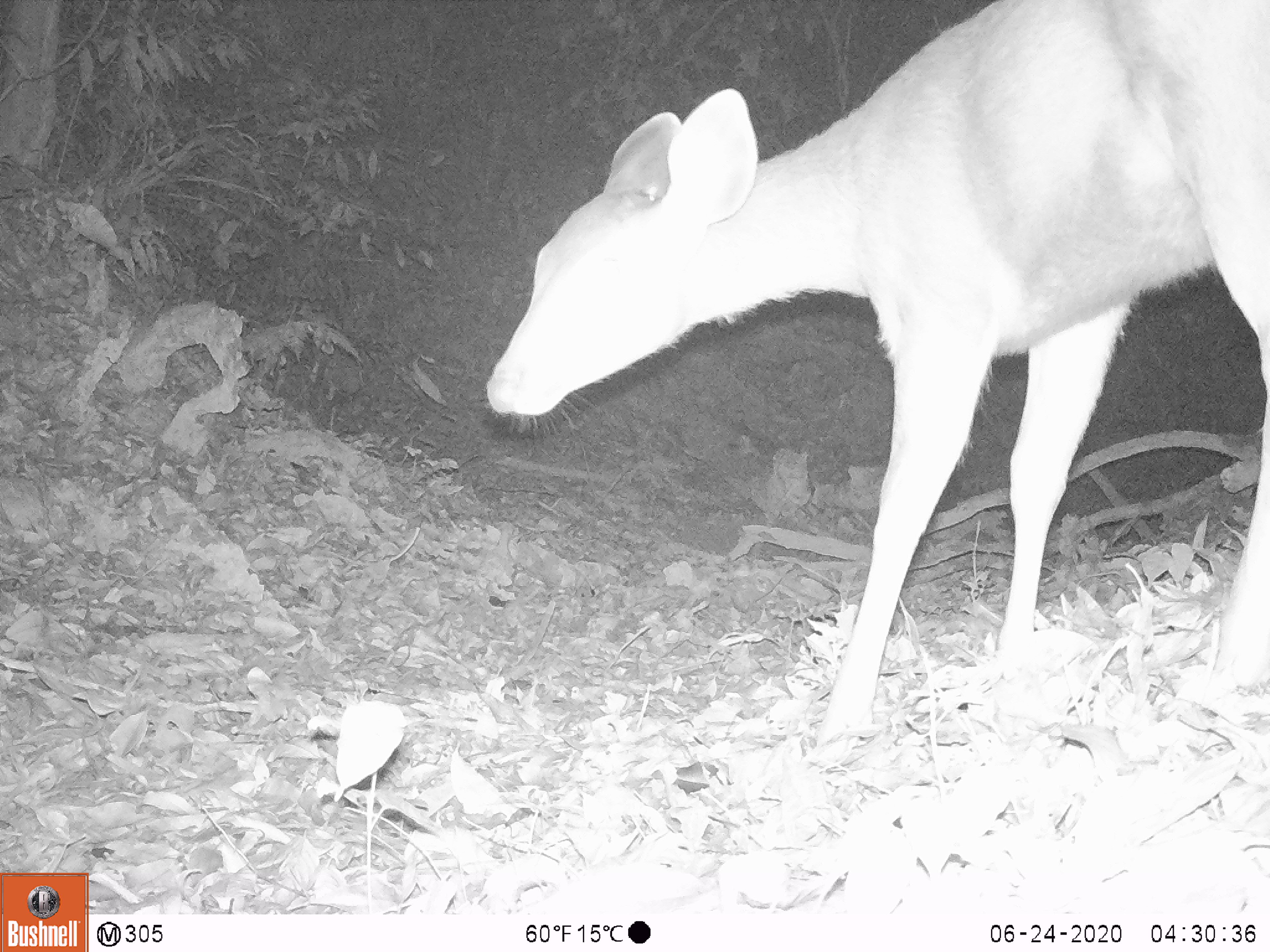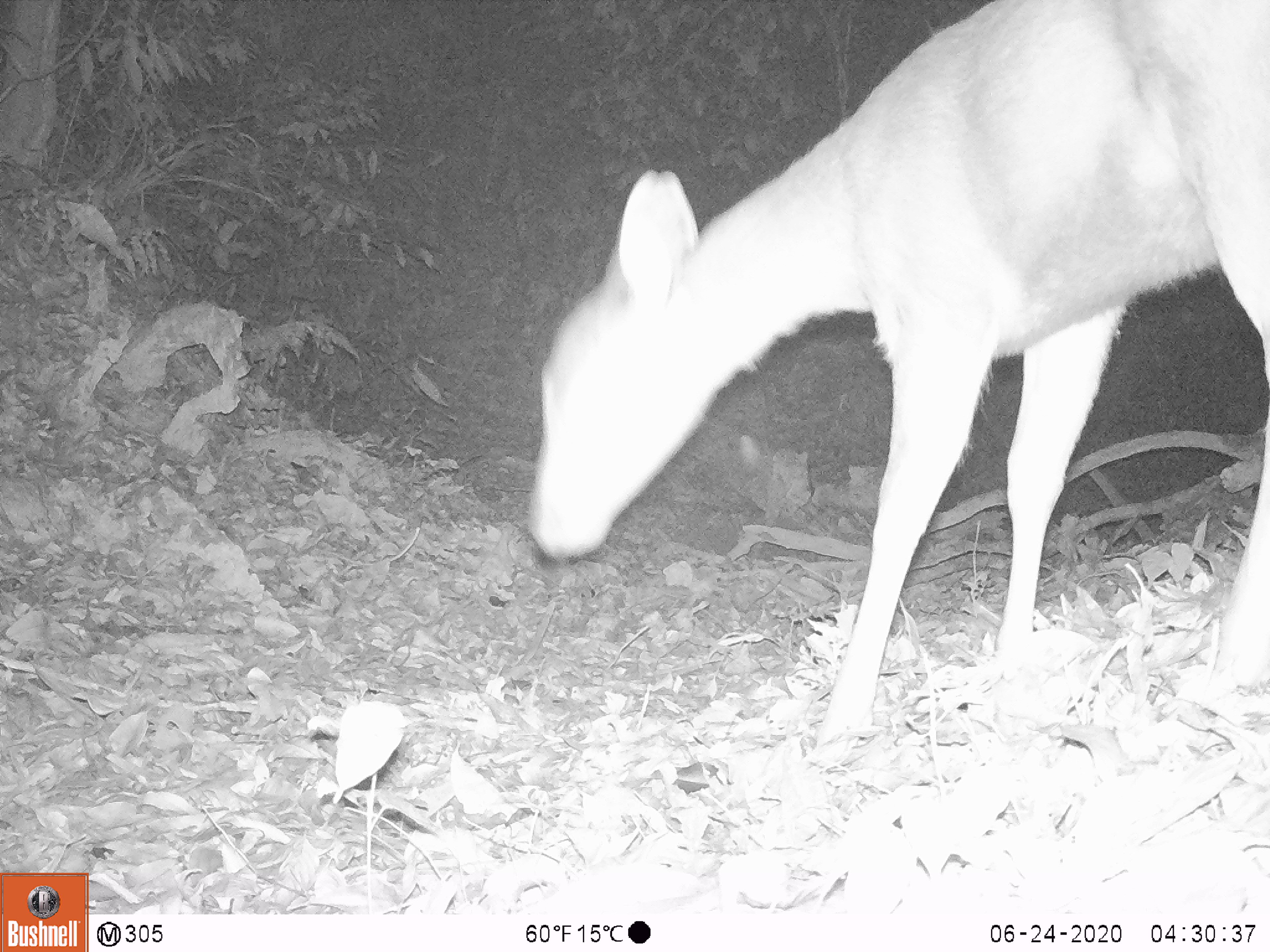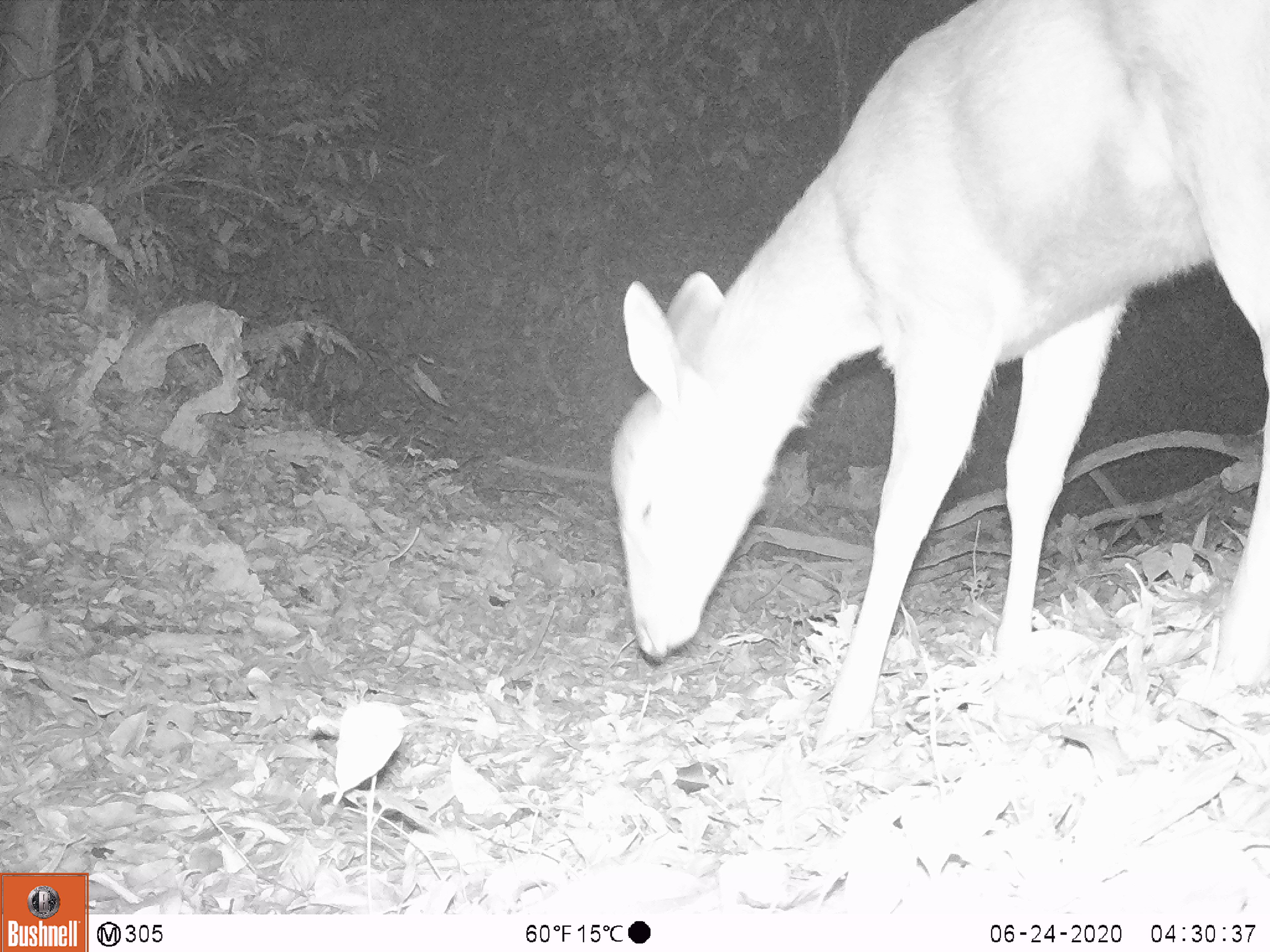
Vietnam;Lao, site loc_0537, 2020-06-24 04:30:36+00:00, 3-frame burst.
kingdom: Animalia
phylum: Chordata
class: Mammalia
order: Artiodactyla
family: Cervidae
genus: Rusa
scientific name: Rusa unicolor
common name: sambar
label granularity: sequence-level